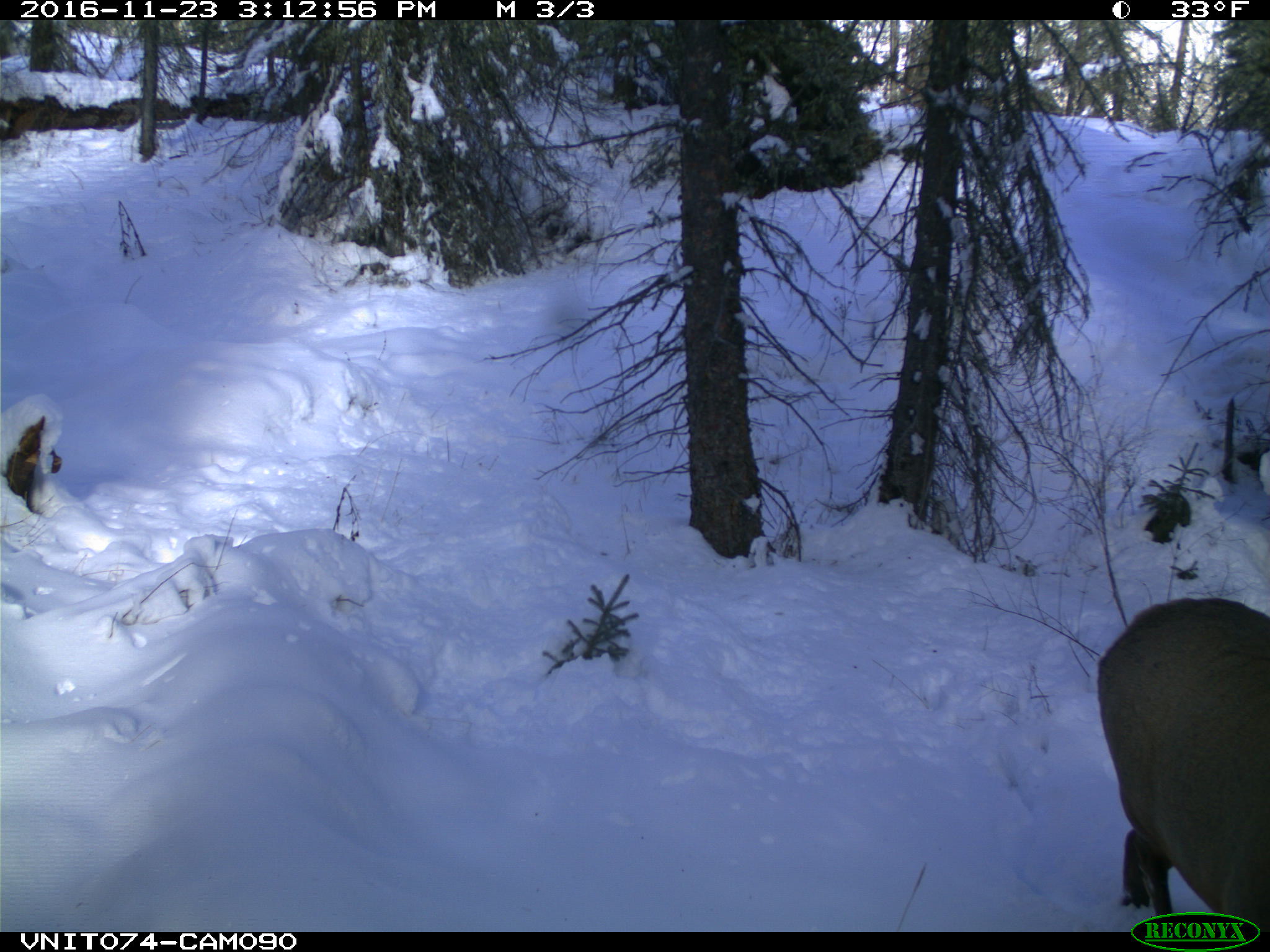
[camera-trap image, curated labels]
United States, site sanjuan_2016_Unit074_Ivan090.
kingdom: Animalia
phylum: Chordata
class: Mammalia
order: Artiodactyla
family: Cervidae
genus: Cervus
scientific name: Cervus elaphus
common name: red deer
Cervus elaphus (red deer).